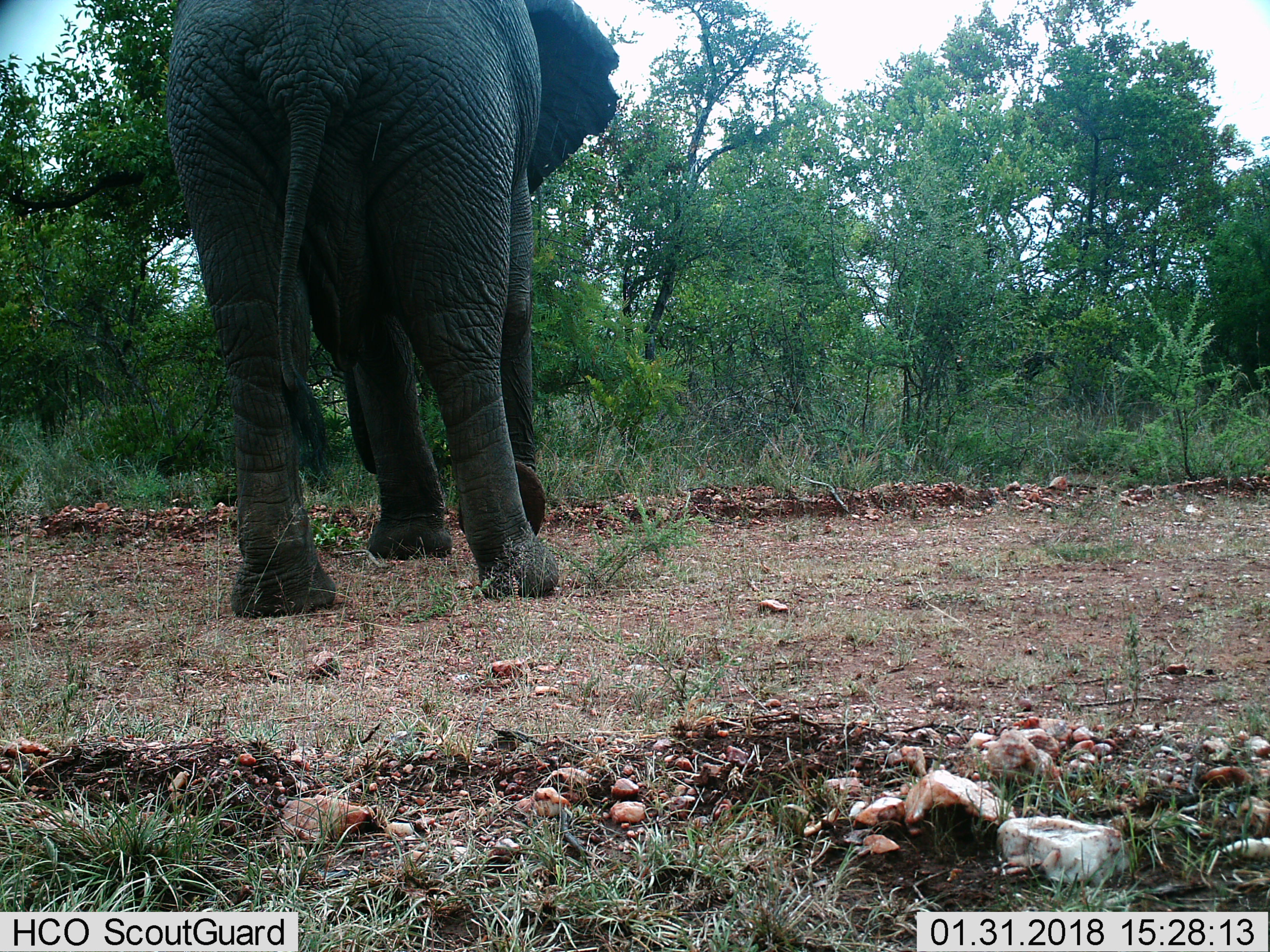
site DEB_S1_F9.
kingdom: Animalia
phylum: Chordata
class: Mammalia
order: Proboscidea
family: Elephantidae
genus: Loxodonta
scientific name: Loxodonta africana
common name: african bush elephant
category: elephant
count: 1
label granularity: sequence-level